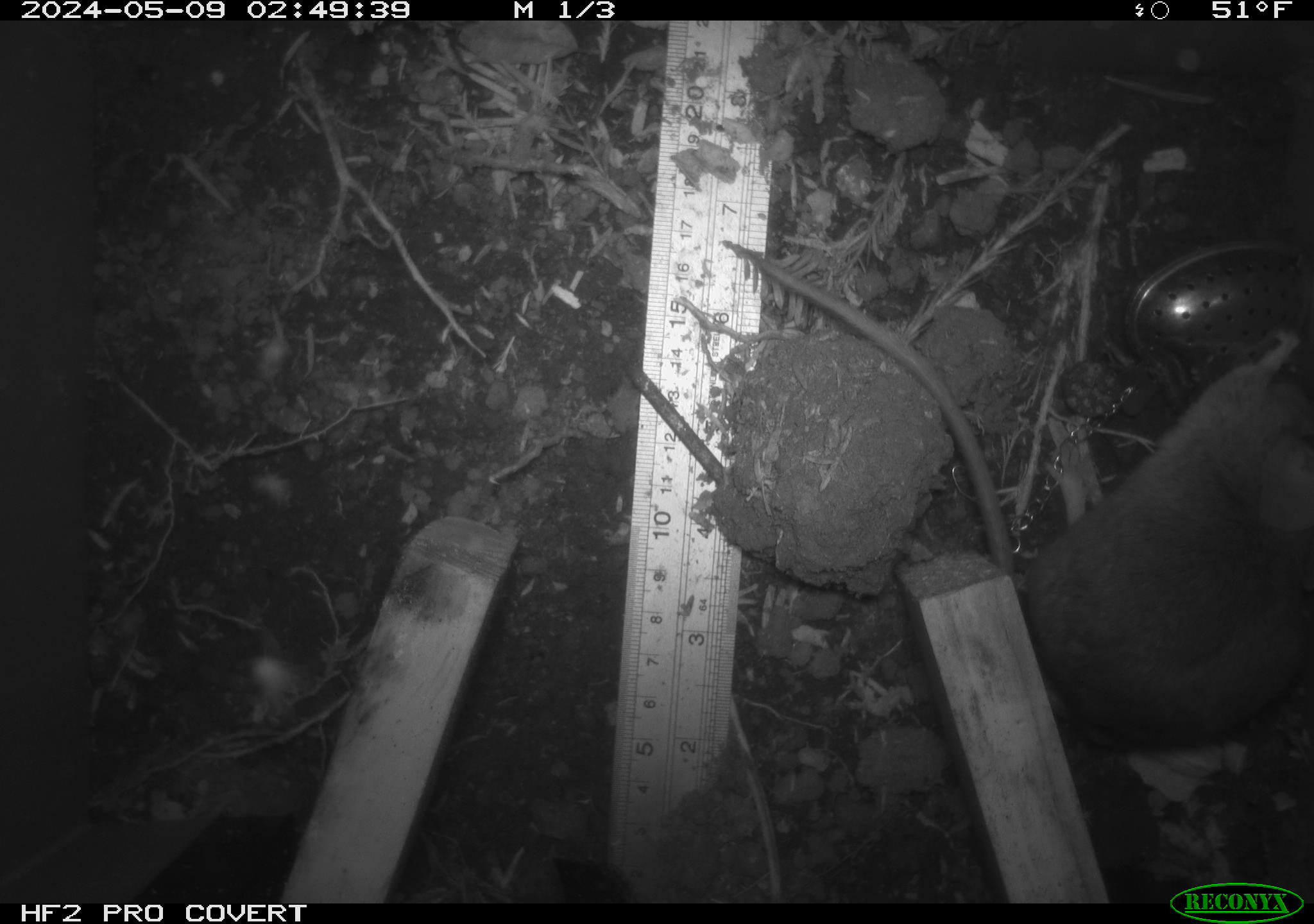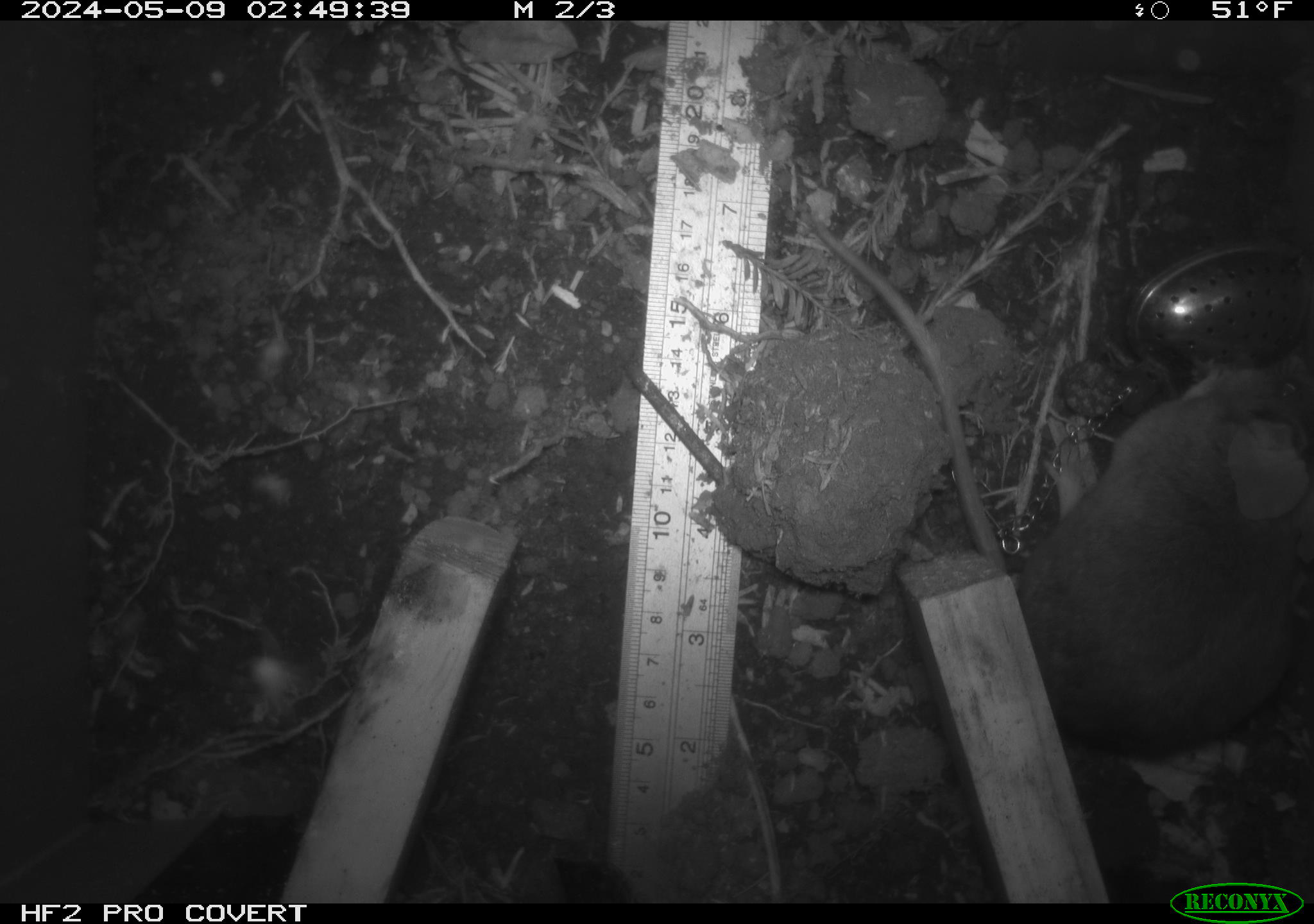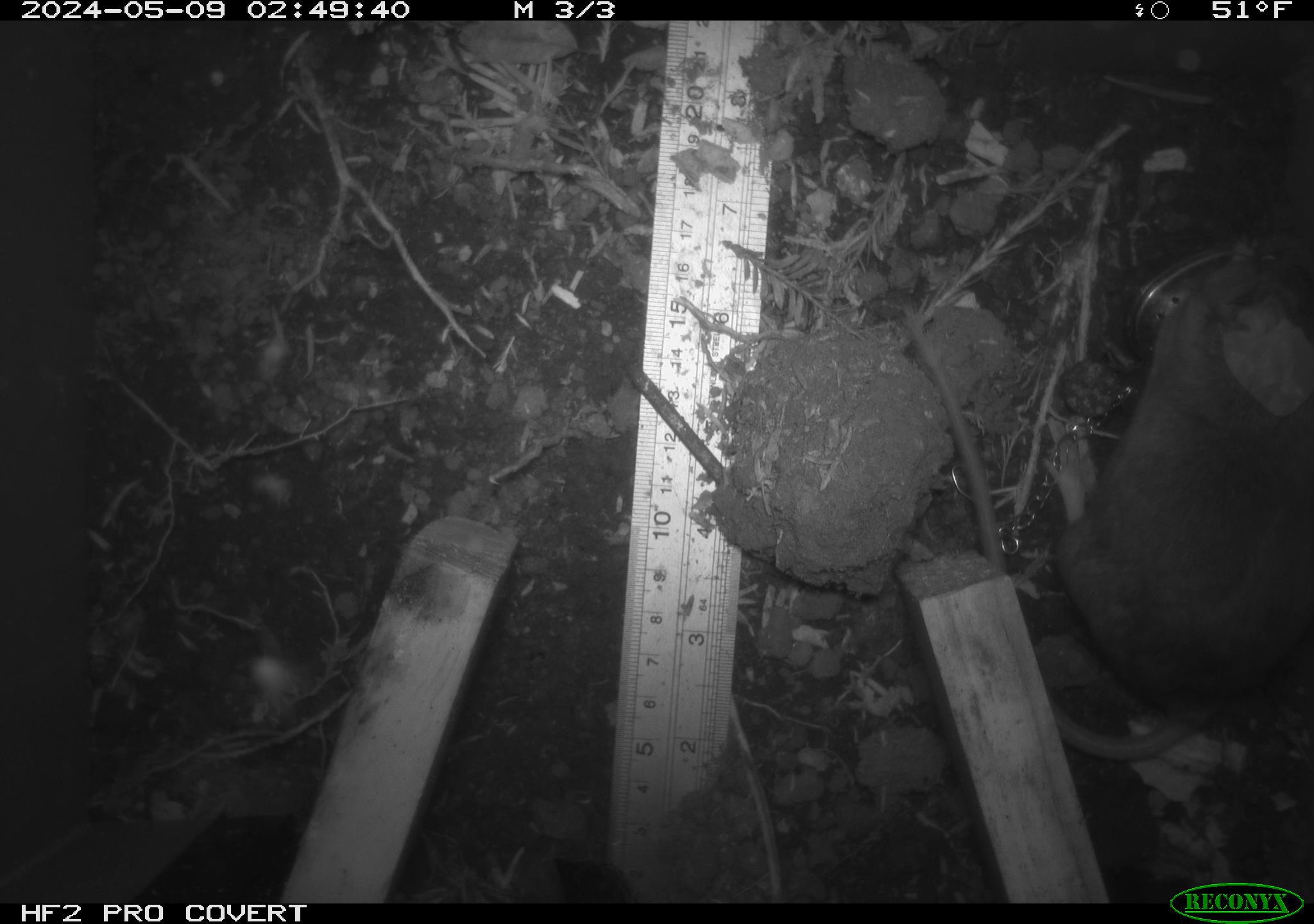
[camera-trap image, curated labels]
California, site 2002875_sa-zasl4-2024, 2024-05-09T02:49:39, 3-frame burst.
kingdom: Animalia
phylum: Chordata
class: Mammalia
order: Rodentia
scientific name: Rodentia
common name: rodent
Rodent (Rodentia).